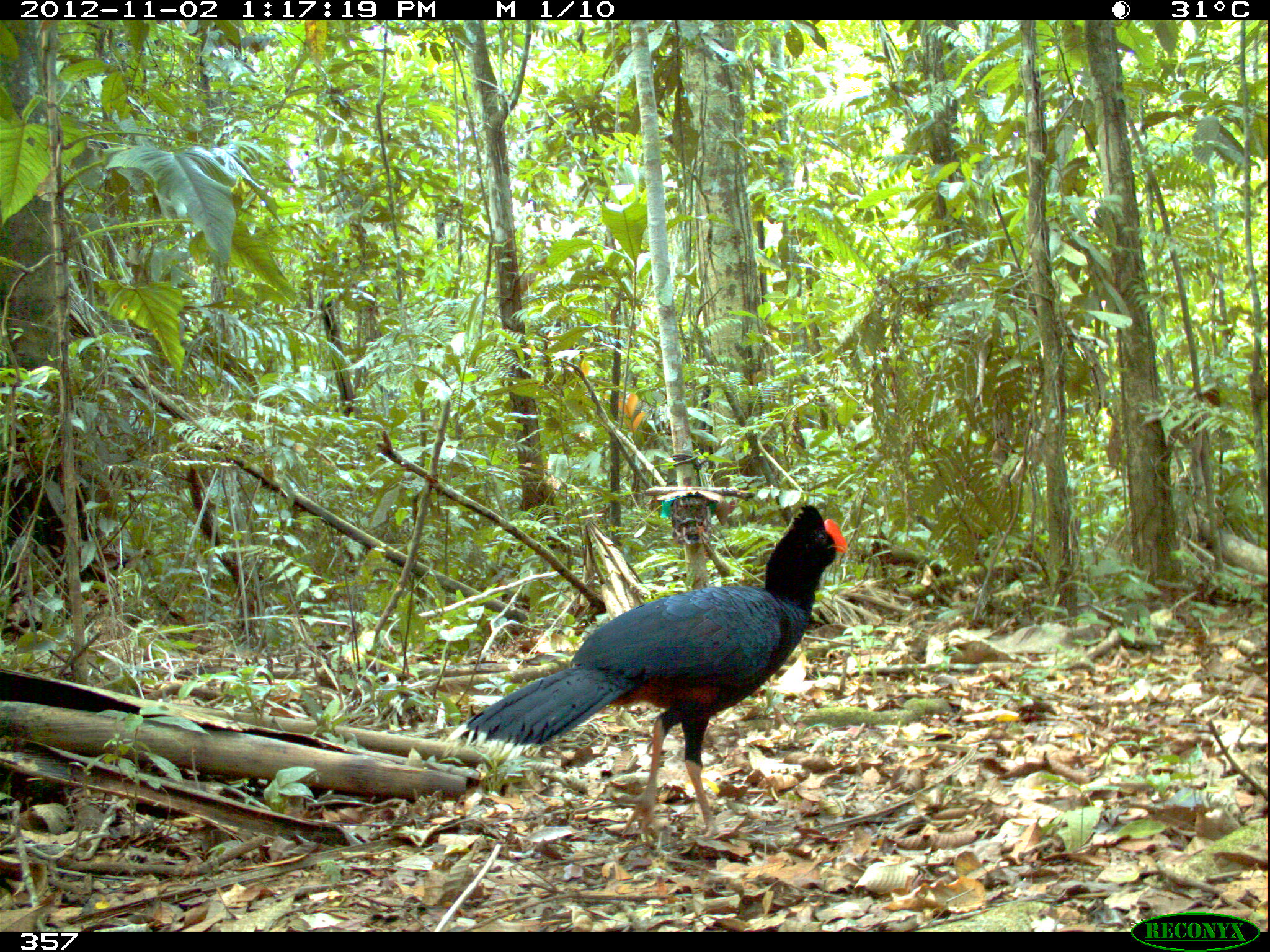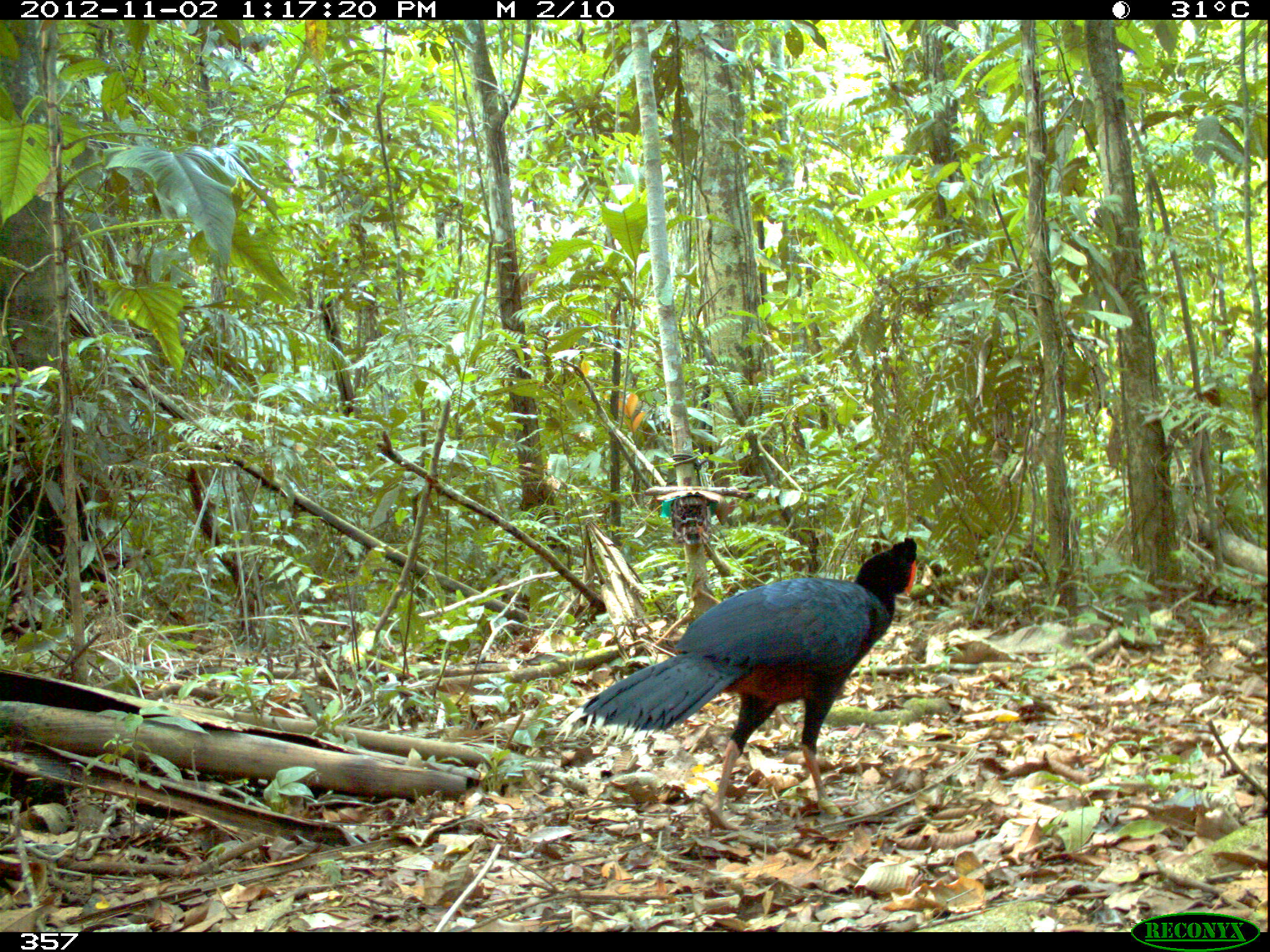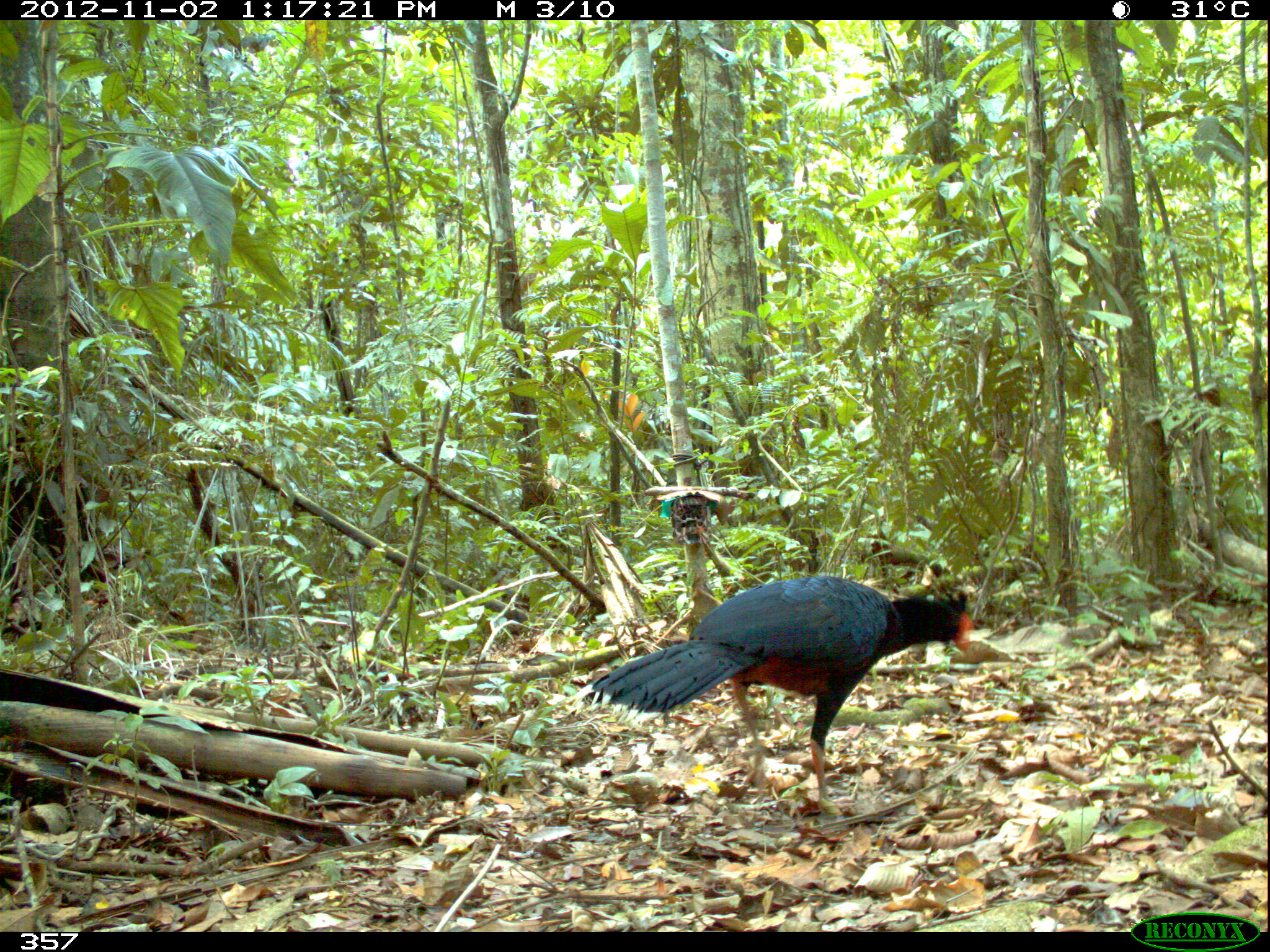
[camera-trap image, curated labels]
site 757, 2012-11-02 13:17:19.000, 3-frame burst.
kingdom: Animalia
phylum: Chordata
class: Aves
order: Galliformes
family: Cracidae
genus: Mitu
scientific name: Mitu tuberosum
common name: razor-billed curassow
Mitu tuberosum (razor-billed curassow).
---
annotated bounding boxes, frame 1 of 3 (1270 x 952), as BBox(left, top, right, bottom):
mitu tuberosum: BBox(443, 502, 847, 840)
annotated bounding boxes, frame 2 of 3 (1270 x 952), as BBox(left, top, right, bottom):
mitu tuberosum: BBox(553, 535, 918, 833)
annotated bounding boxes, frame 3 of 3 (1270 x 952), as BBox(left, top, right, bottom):
mitu tuberosum: BBox(574, 575, 972, 813)